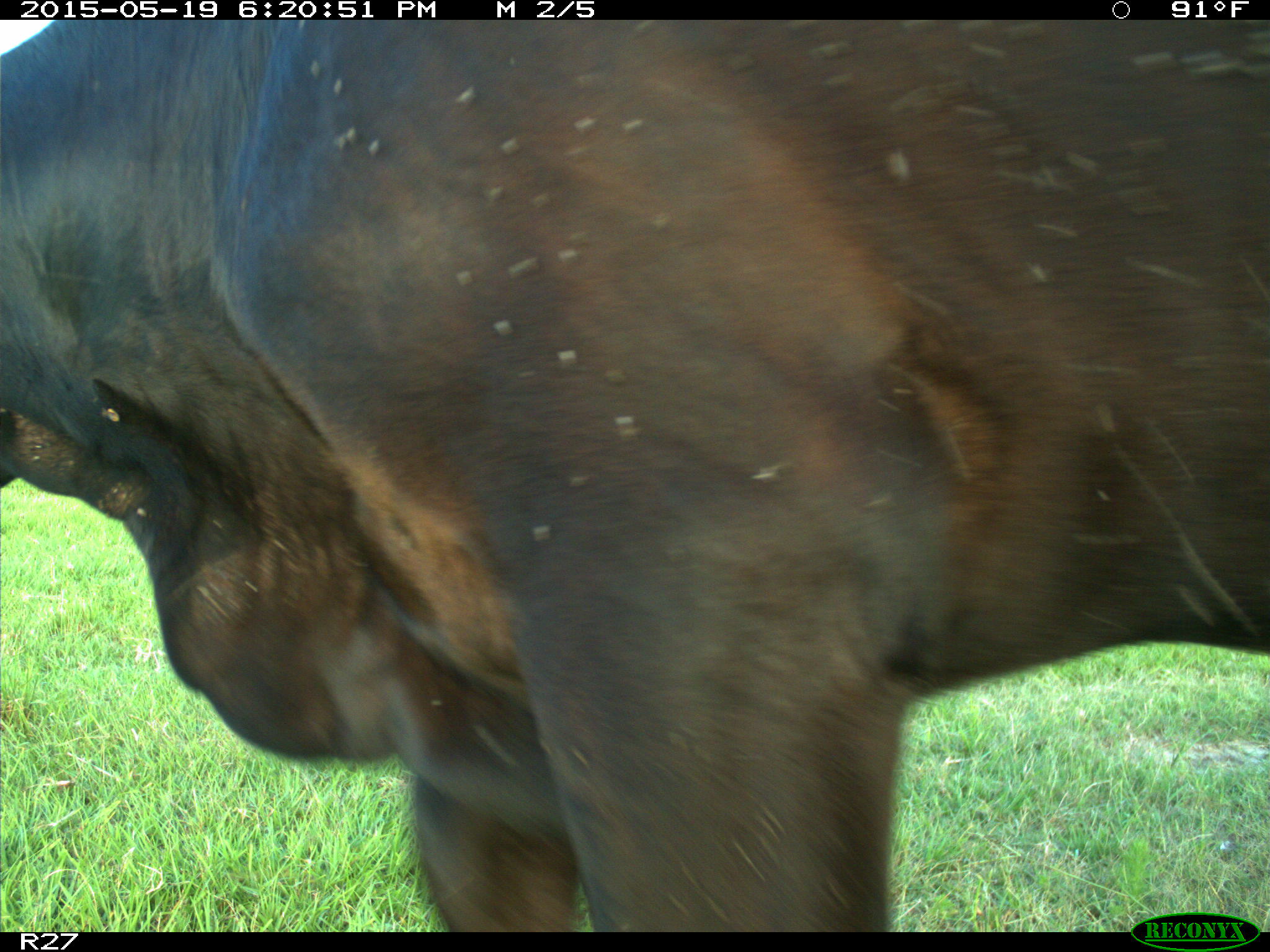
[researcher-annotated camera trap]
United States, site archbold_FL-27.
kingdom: Animalia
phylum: Chordata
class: Mammalia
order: Artiodactyla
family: Bovidae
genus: Bos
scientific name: Bos taurus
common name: domestic cow